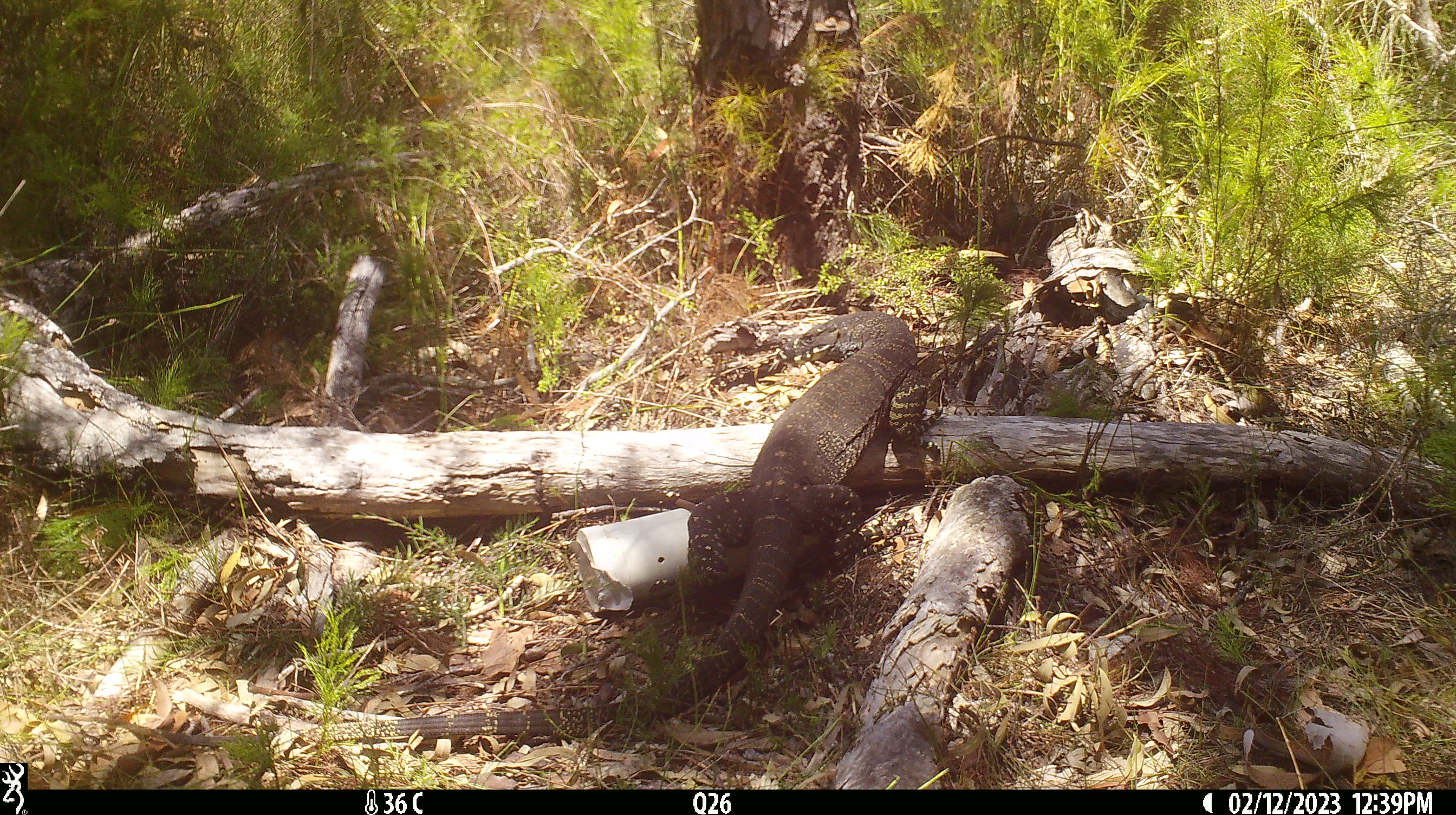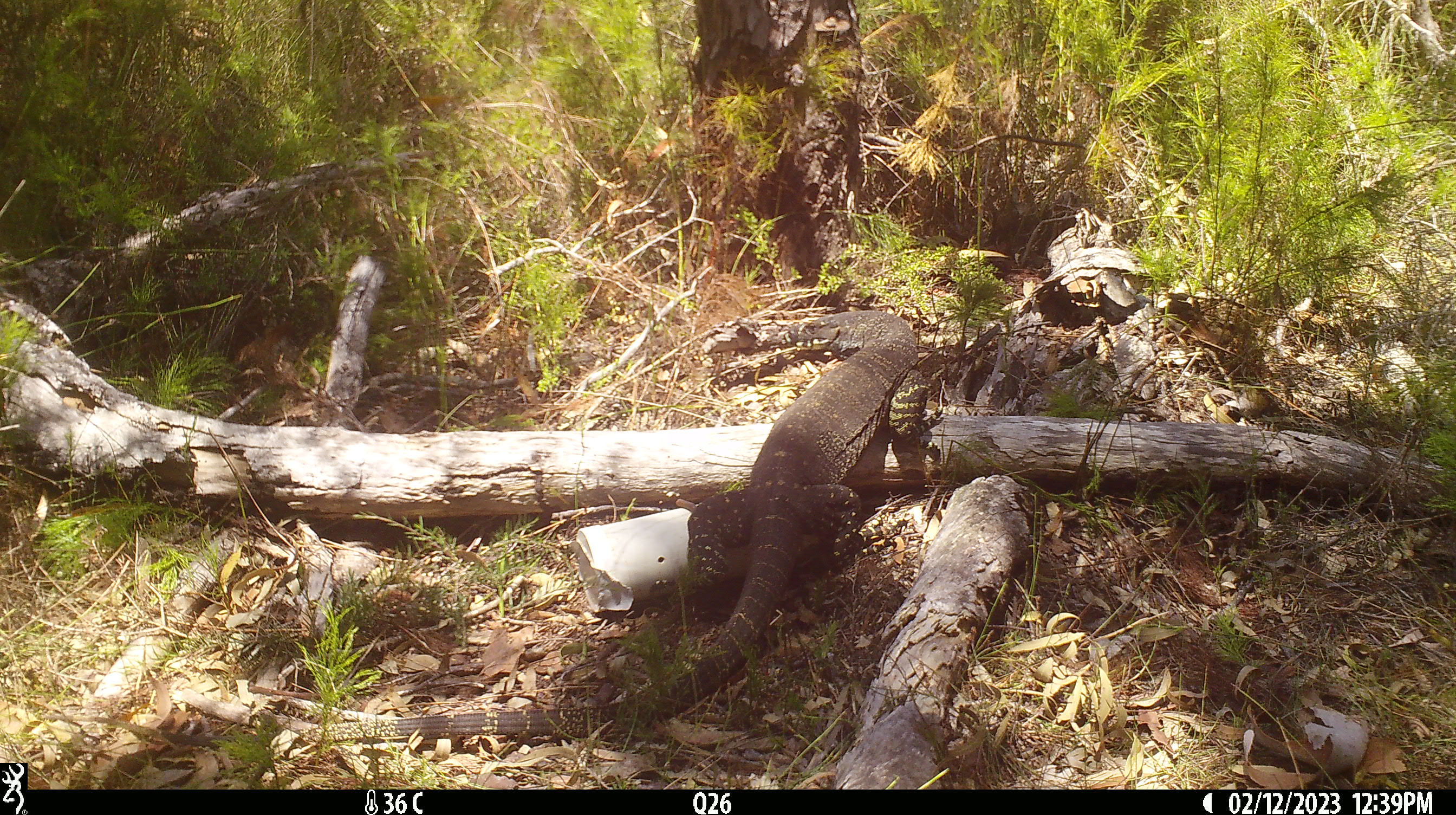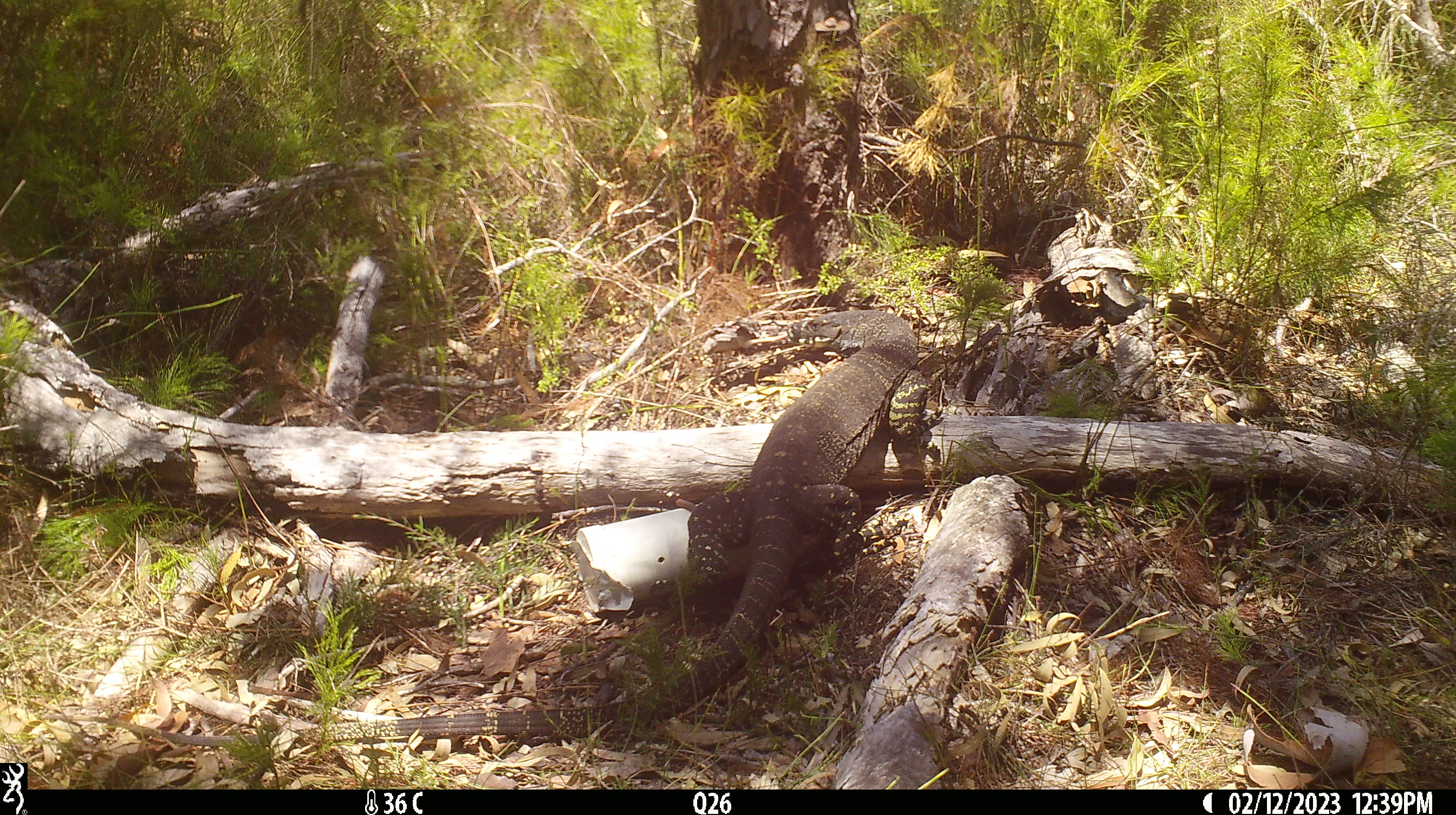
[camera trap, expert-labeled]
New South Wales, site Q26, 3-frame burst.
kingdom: Animalia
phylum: Chordata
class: Reptilia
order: Squamata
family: Varanidae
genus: Varanus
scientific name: Varanus varius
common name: lace monitor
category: goanna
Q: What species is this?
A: Goanna (lace monitor) (Varanus varius).